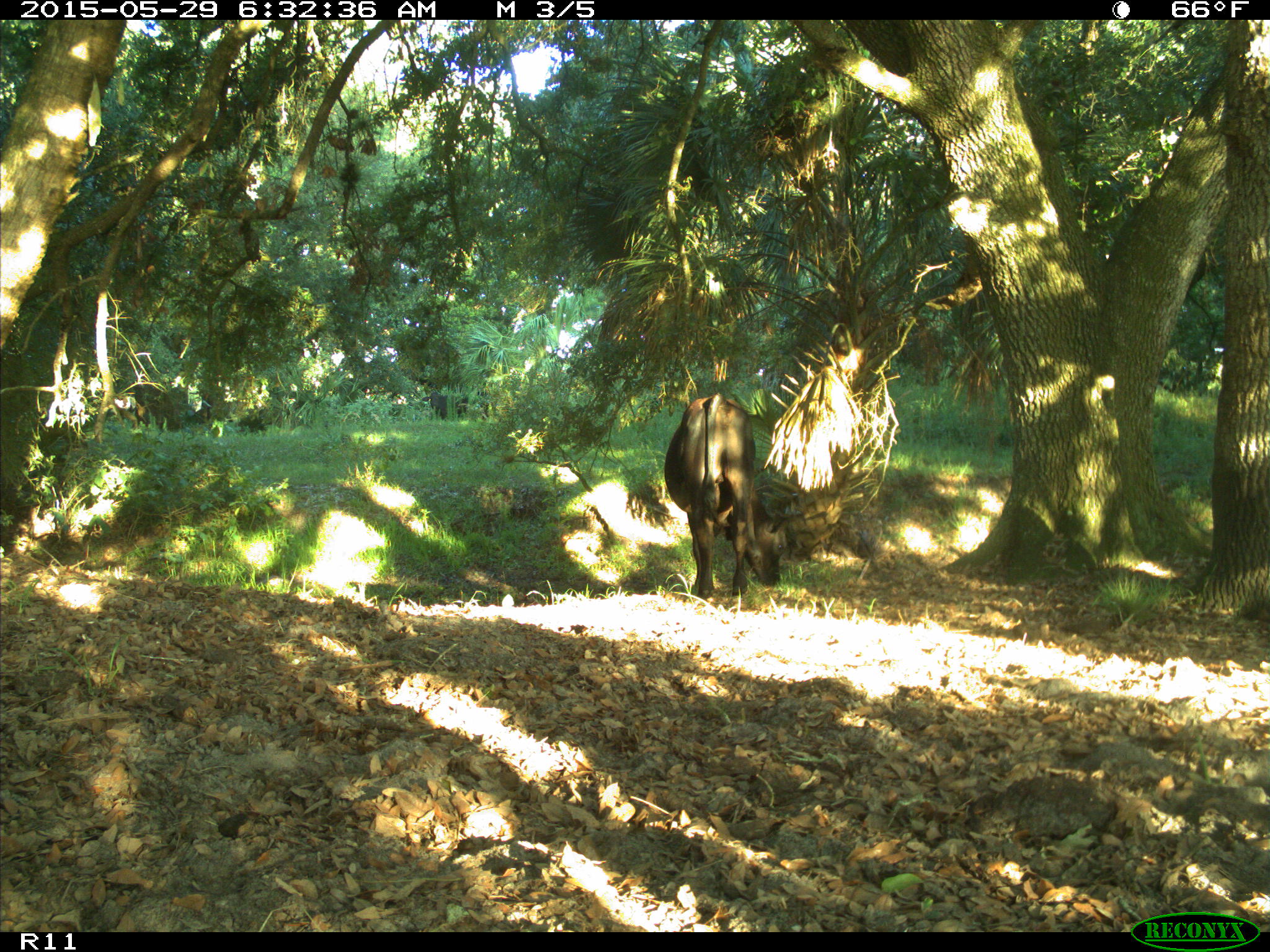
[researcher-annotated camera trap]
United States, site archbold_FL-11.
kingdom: Animalia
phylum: Chordata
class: Mammalia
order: Artiodactyla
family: Bovidae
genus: Bos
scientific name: Bos taurus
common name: domestic cow